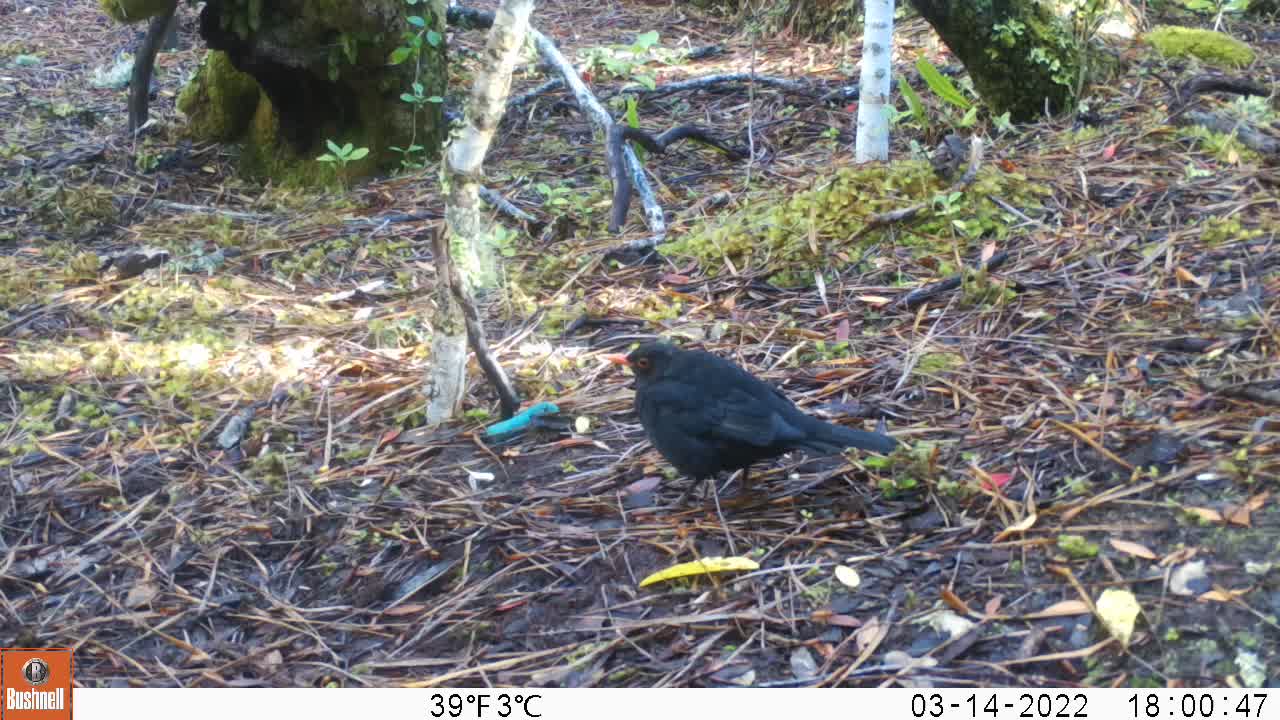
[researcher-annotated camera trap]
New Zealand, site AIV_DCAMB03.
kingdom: Animalia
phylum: Chordata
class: Aves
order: Passeriformes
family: Turdidae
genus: Turdus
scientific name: Turdus merula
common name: eurasian blackbird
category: blackbird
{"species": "blackbird (eurasian blackbird) (Turdus merula)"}